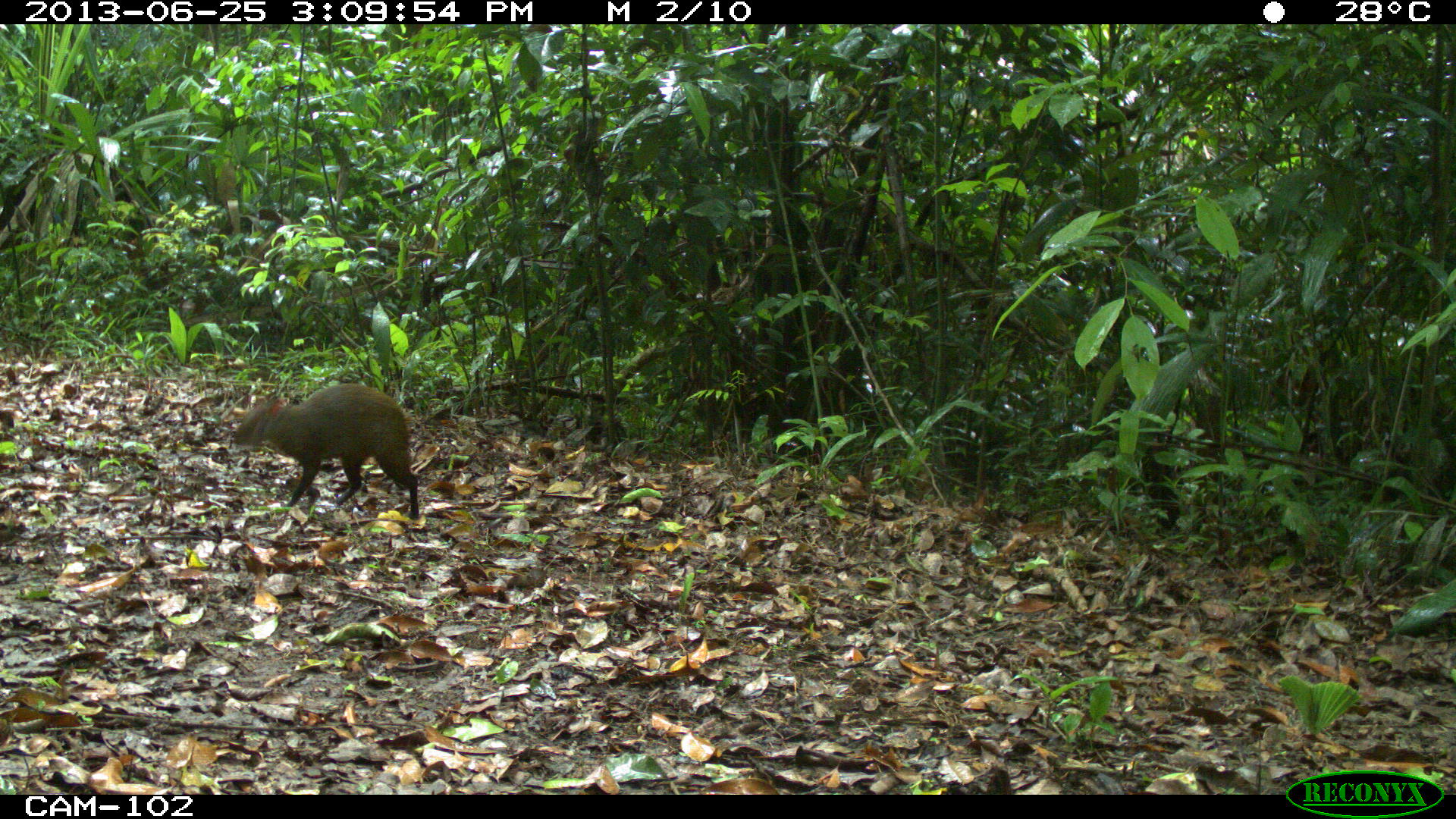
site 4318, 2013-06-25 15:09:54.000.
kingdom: Animalia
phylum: Chordata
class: Mammalia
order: Rodentia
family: Dasyproctidae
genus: Dasyprocta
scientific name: Dasyprocta punctata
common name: central american agouti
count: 1